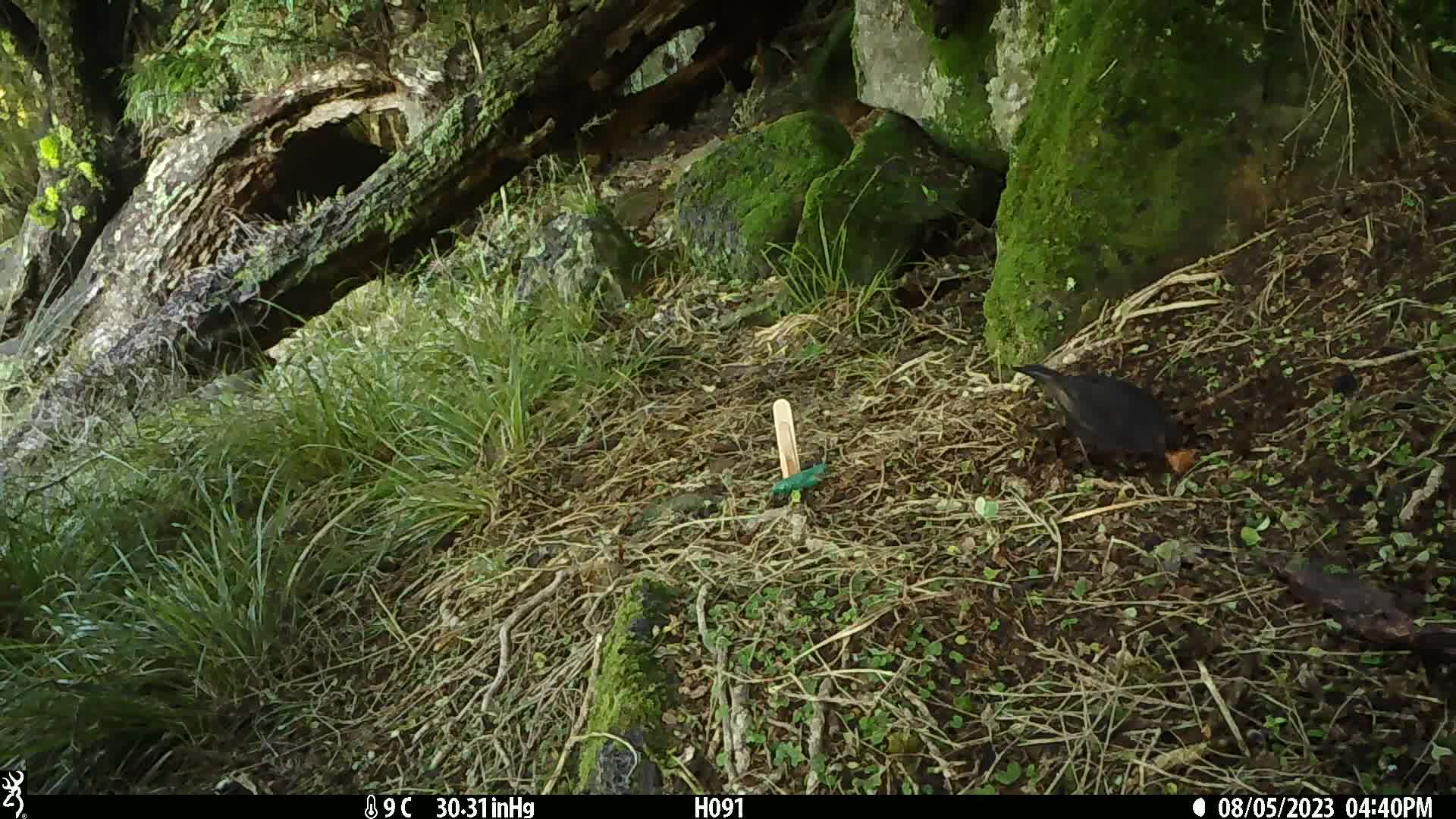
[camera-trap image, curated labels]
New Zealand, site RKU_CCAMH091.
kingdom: Animalia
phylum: Chordata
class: Aves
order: Passeriformes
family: Turdidae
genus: Turdus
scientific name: Turdus merula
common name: eurasian blackbird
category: blackbird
Blackbird (eurasian blackbird) (Turdus merula).